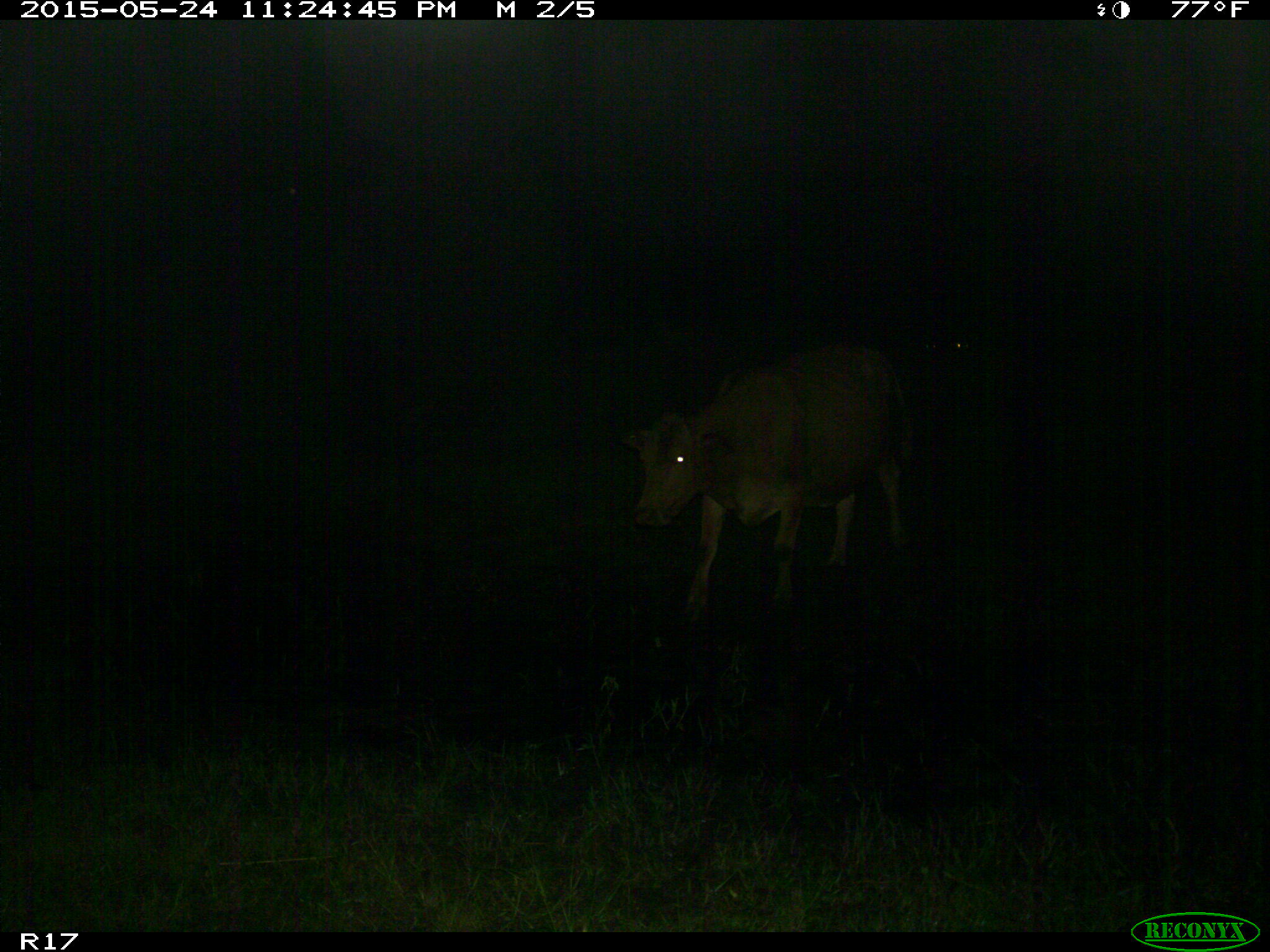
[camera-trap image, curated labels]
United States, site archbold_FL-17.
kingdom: Animalia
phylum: Chordata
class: Mammalia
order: Artiodactyla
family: Bovidae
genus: Bos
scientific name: Bos taurus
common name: domestic cow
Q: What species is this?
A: Bos taurus (domestic cow).